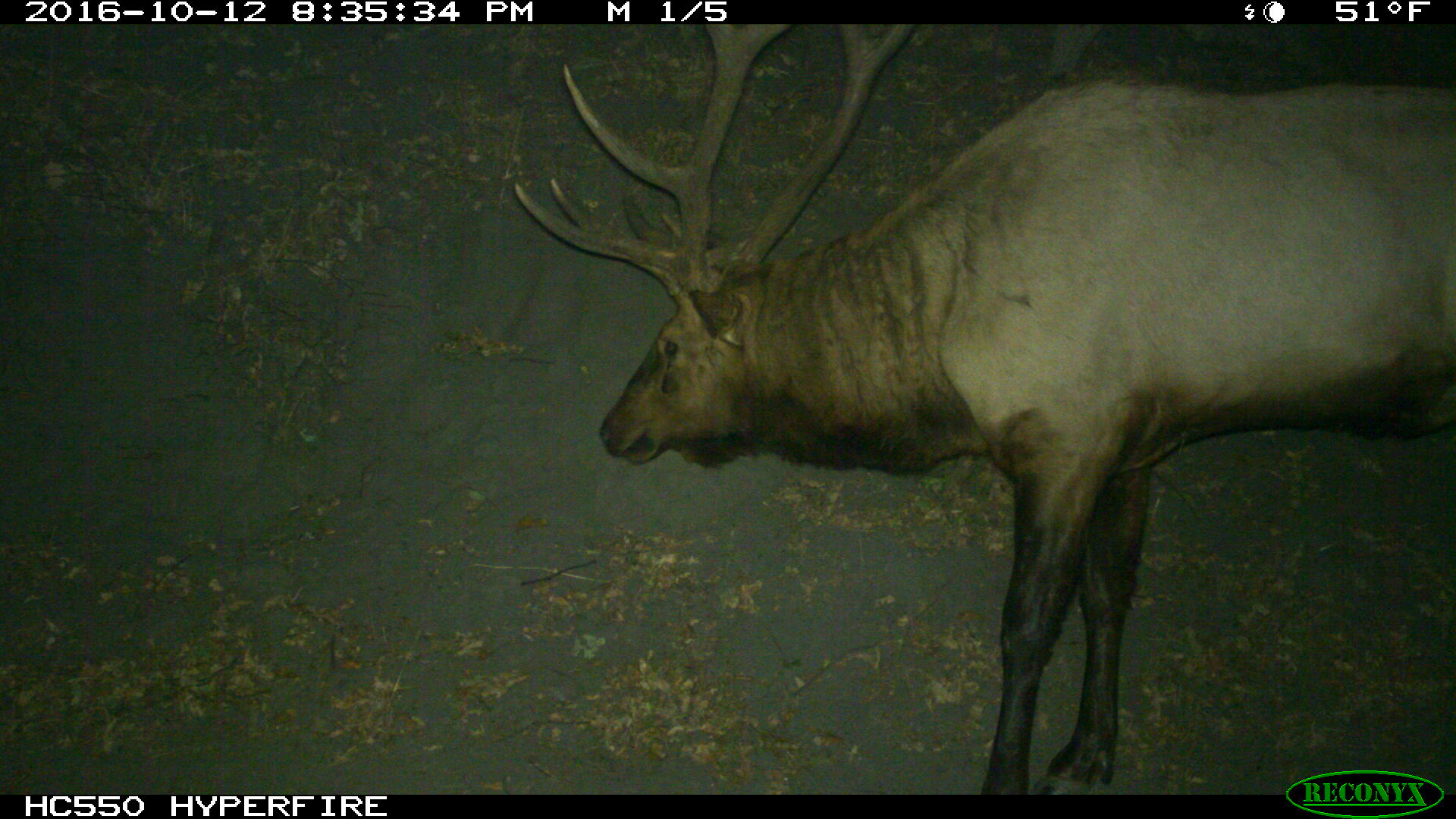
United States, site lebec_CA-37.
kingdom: Animalia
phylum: Chordata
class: Mammalia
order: Artiodactyla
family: Cervidae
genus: Cervus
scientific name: Cervus canadensis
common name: elk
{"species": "Cervus canadensis (elk)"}